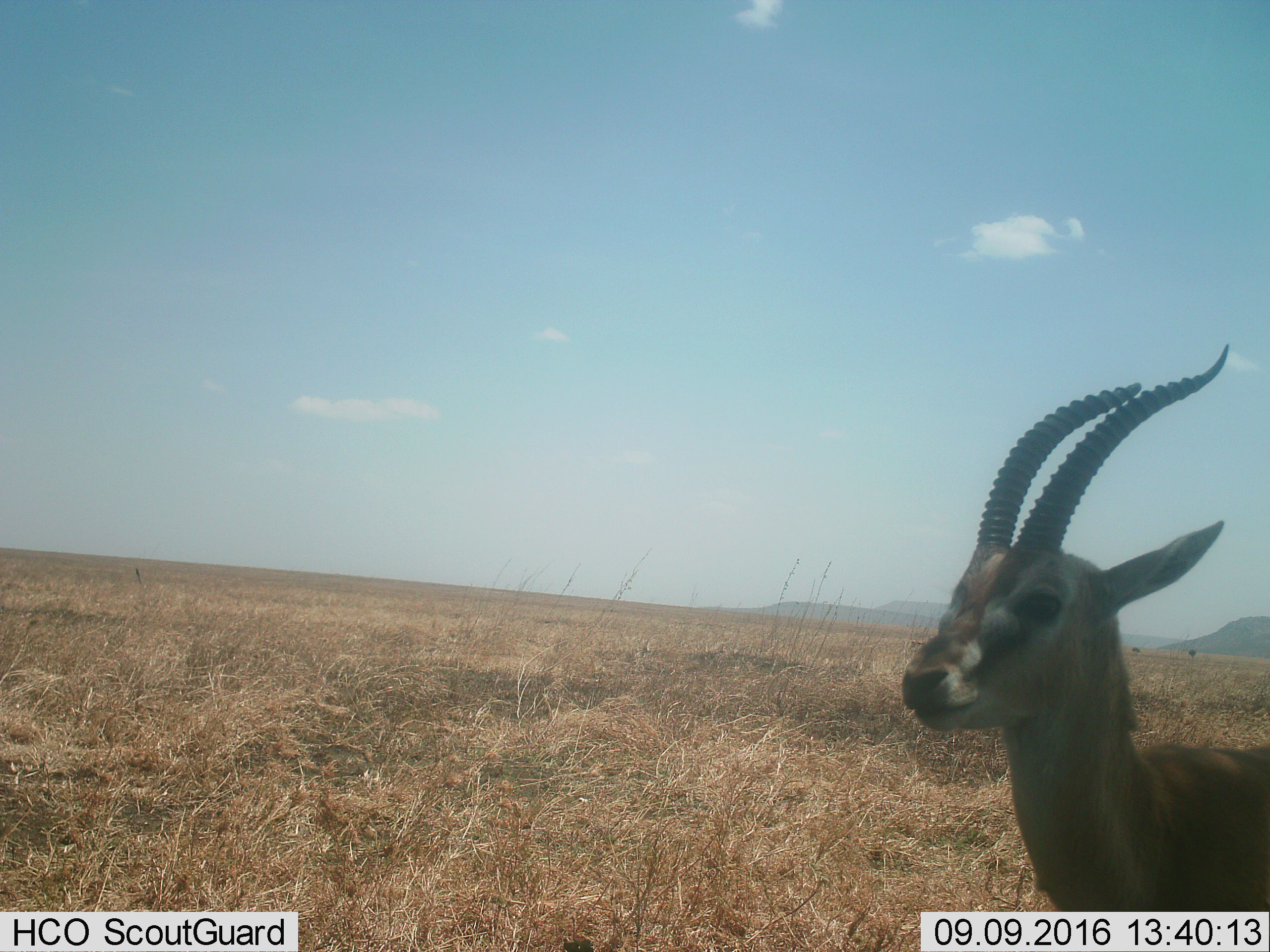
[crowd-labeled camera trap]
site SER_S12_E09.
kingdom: Animalia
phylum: Chordata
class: Mammalia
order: Artiodactyla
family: Bovidae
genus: Eudorcas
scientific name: Eudorcas thomsonii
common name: thomson's gazelle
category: gazellethomsons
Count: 1.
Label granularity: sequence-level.